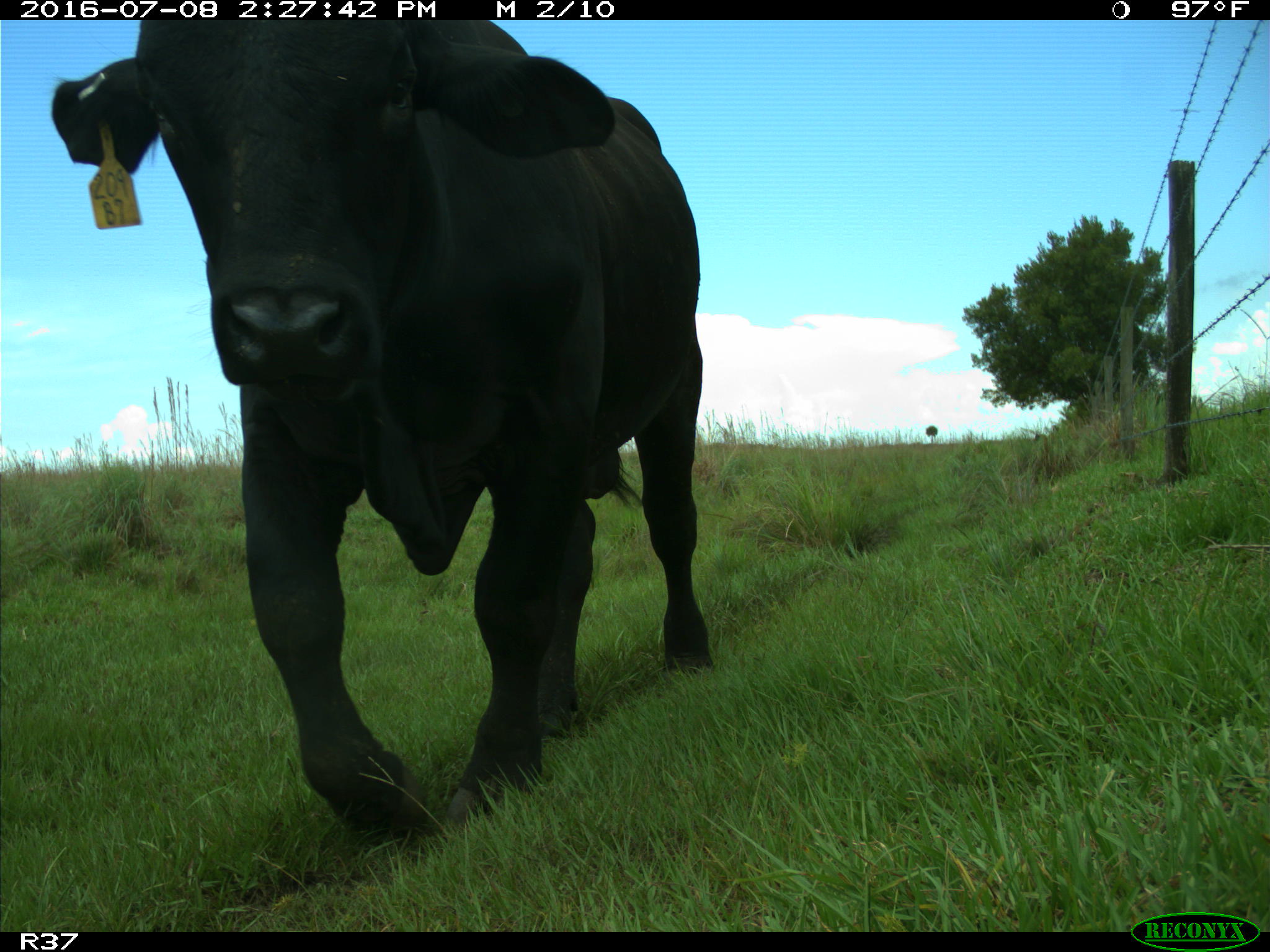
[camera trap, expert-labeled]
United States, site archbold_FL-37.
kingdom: Animalia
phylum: Chordata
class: Mammalia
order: Artiodactyla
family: Bovidae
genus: Bos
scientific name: Bos taurus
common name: domestic cow